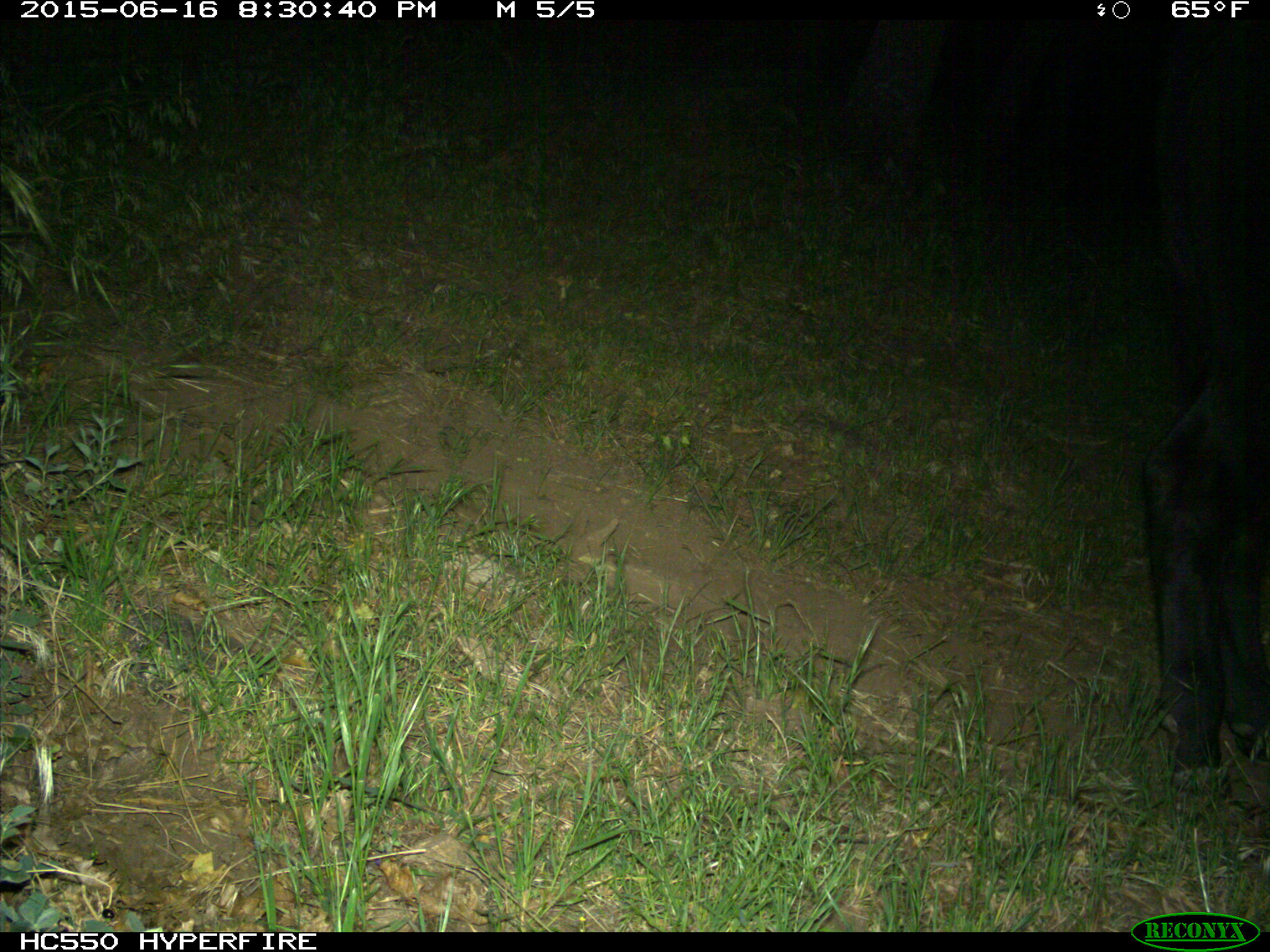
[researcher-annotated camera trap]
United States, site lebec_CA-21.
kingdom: Animalia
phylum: Chordata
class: Mammalia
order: Artiodactyla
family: Bovidae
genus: Bos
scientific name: Bos taurus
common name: domestic cow